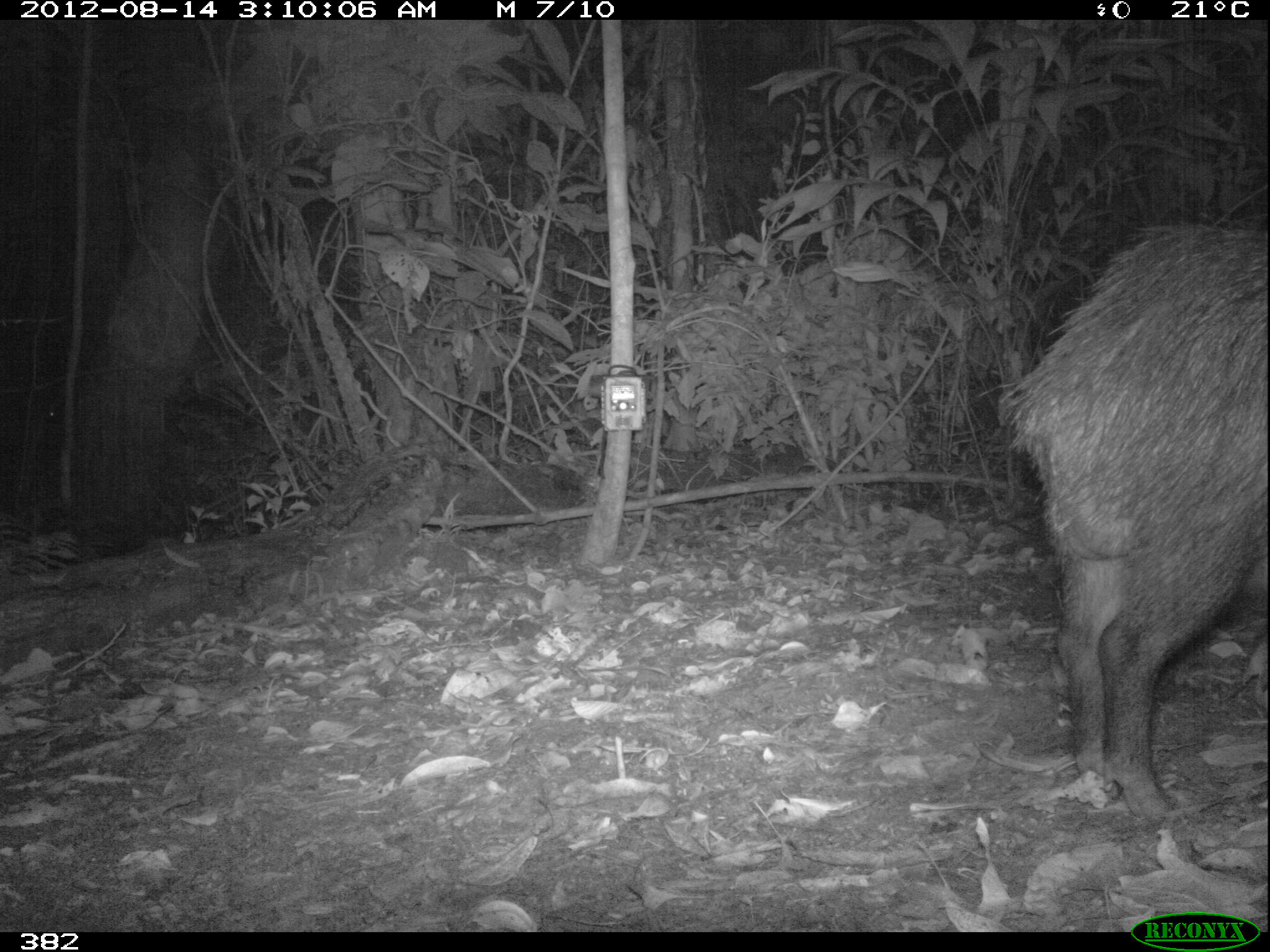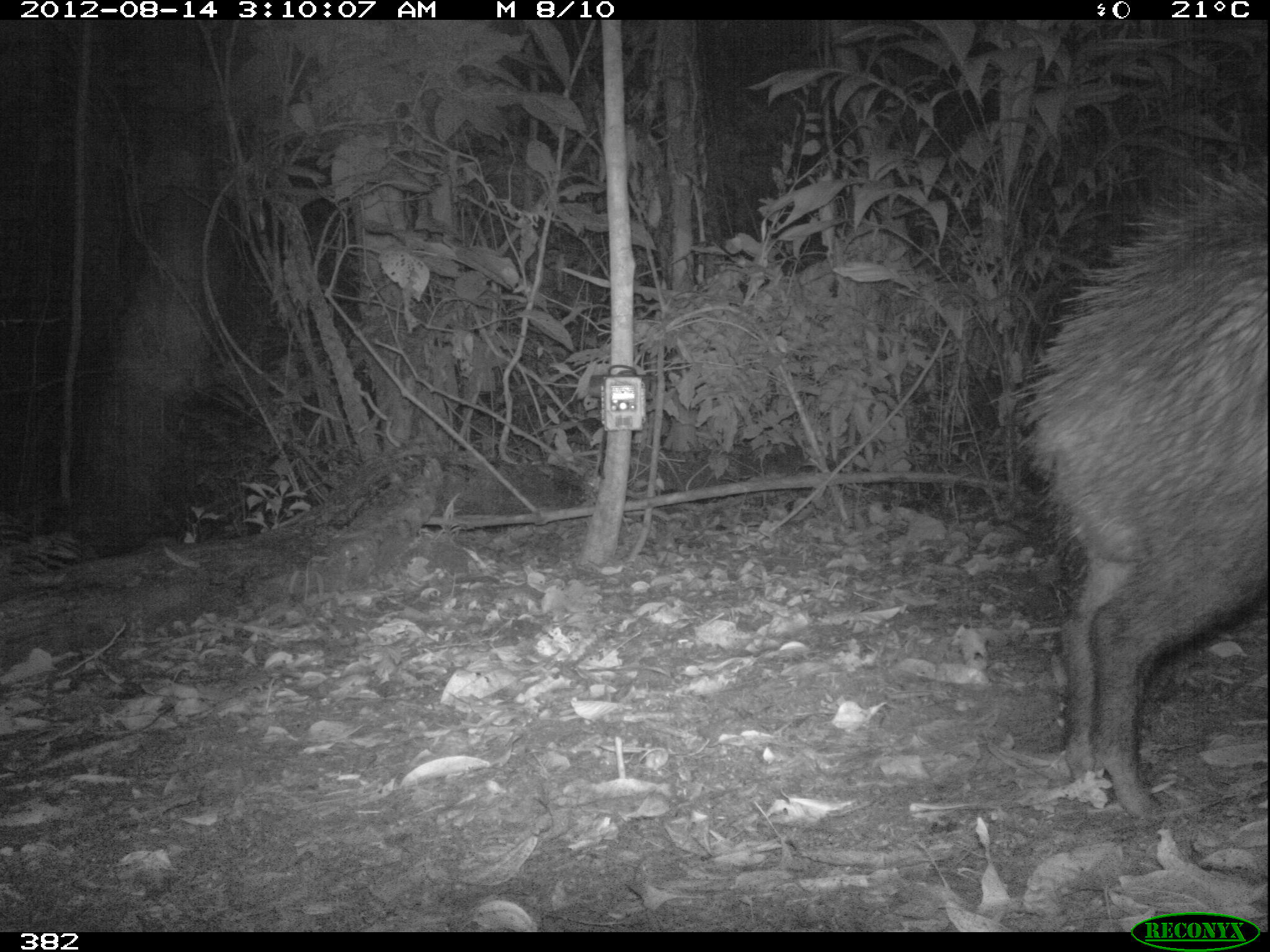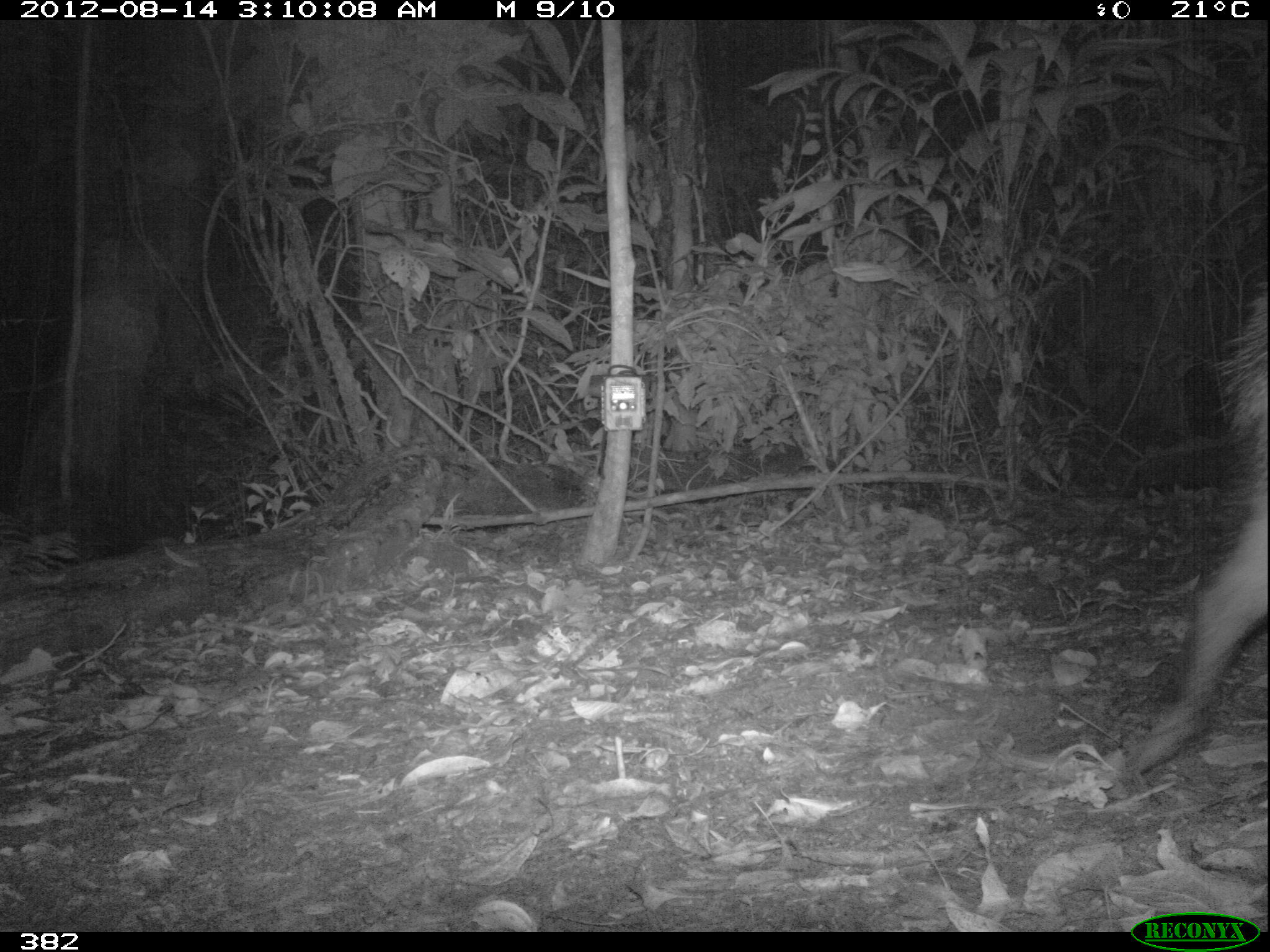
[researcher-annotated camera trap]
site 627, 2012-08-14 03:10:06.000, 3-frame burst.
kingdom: Animalia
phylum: Chordata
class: Mammalia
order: Artiodactyla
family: Tayassuidae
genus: Tayassu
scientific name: Tayassu pecari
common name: white-lipped peccary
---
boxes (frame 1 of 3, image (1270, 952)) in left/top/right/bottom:
tayassu pecari: 992/219/1268/822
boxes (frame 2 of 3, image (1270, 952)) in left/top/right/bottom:
tayassu pecari: 1005/158/1270/825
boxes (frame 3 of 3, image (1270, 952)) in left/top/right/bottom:
tayassu pecari: 1115/287/1270/779